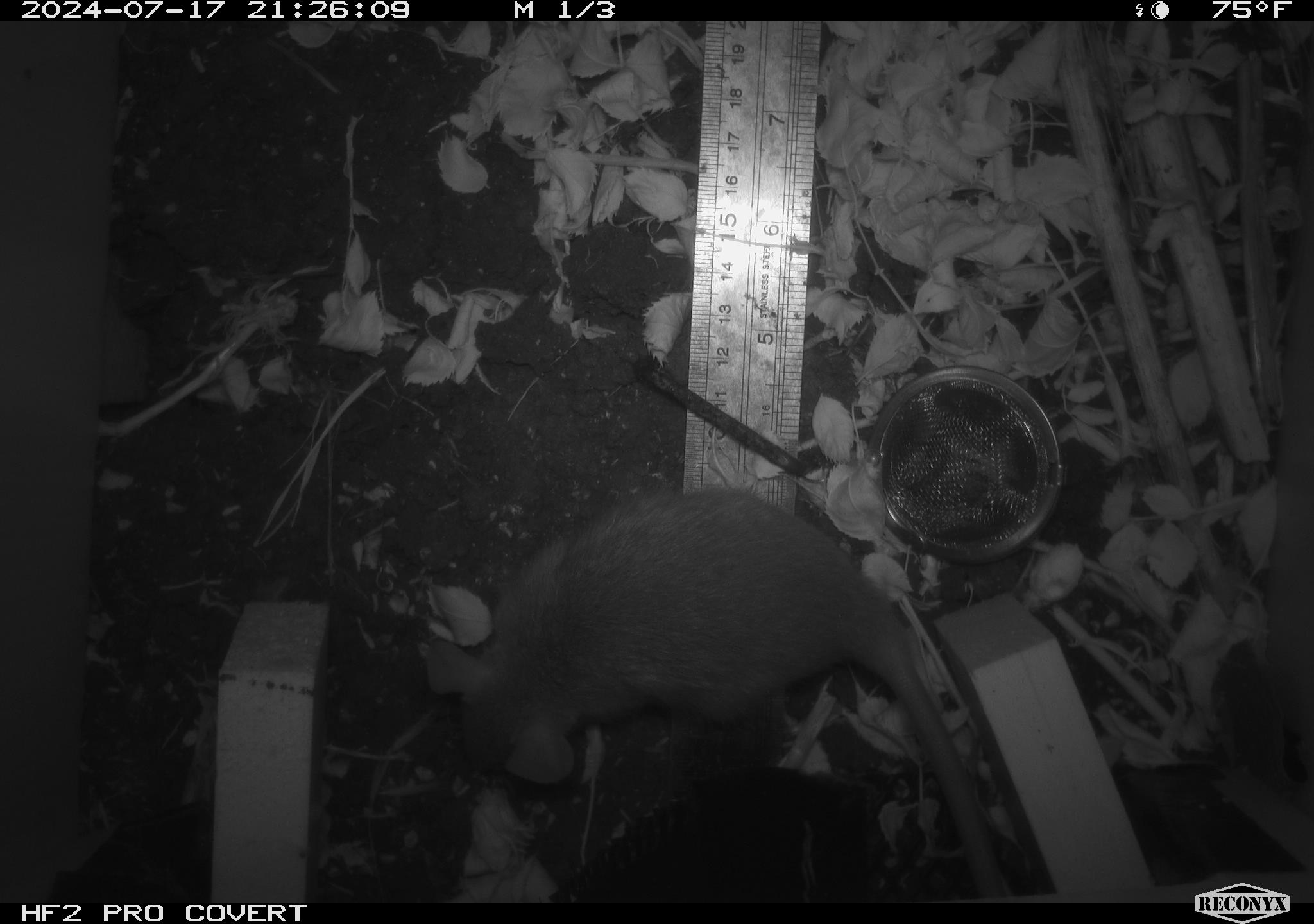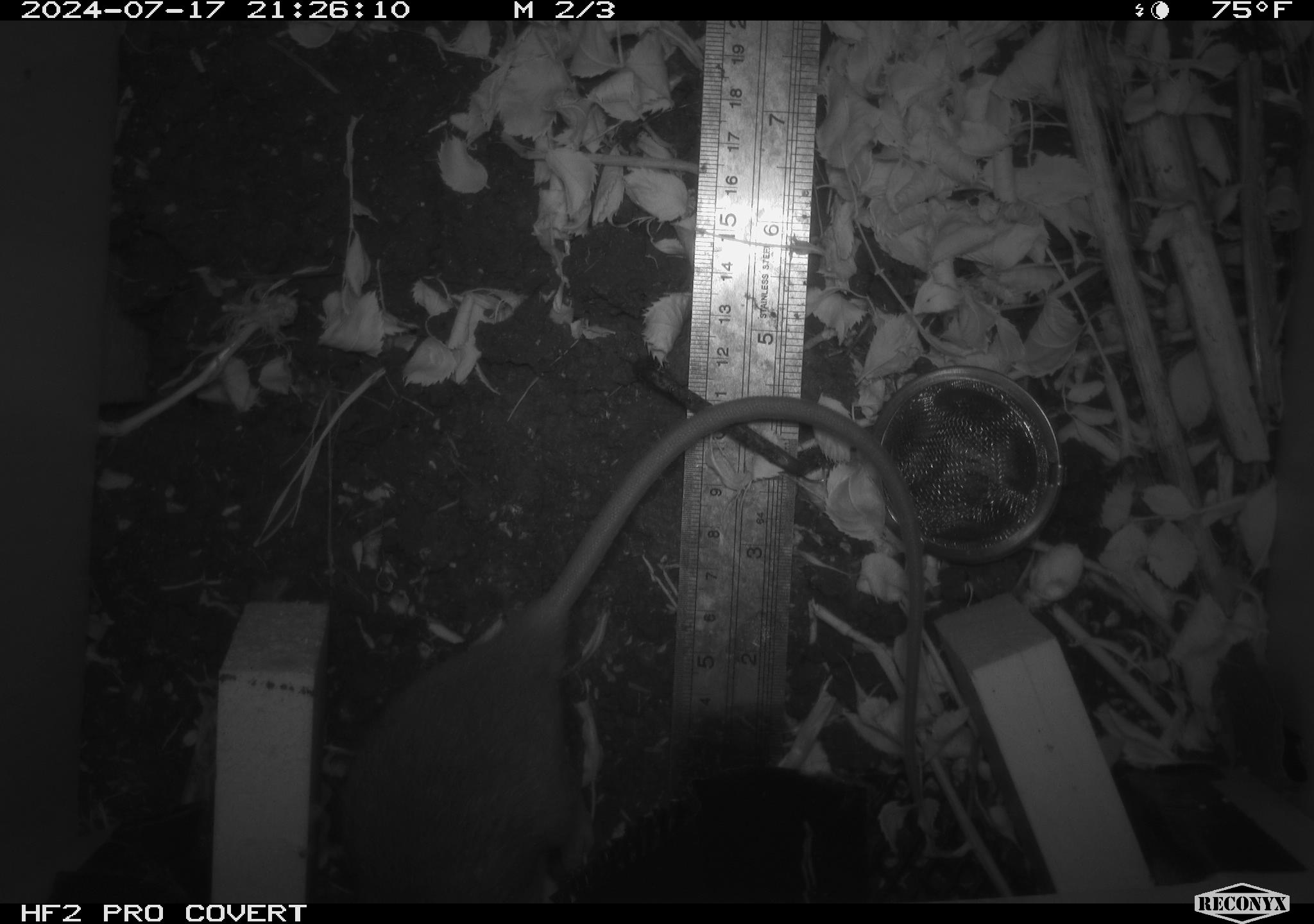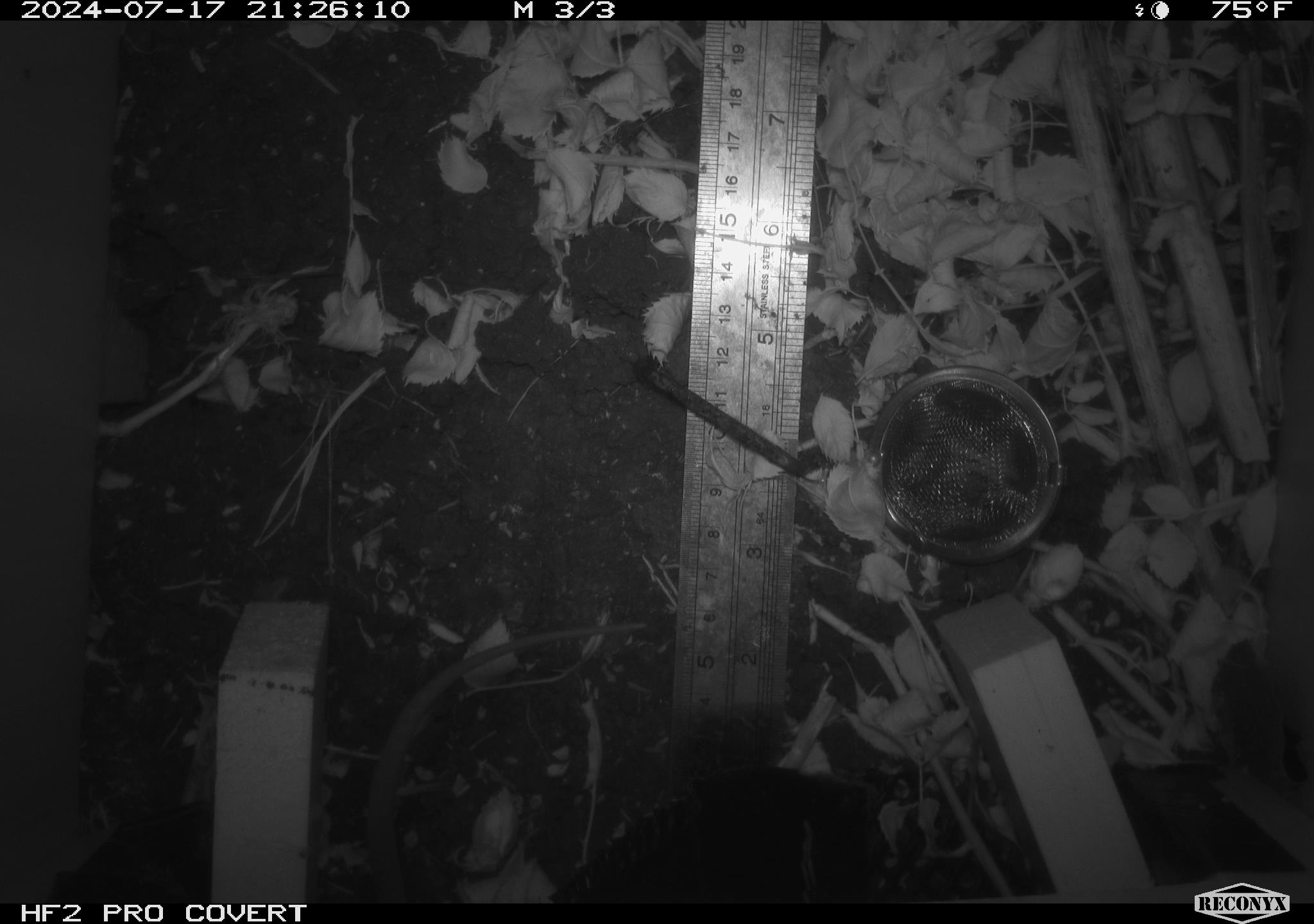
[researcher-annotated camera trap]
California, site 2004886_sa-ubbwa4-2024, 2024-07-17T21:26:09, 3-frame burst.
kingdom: Animalia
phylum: Chordata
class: Mammalia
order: Rodentia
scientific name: Rodentia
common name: woodrat or rat or mouse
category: woodrat or rat or mouse species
Woodrat or rat or mouse species (woodrat or rat or mouse) (Rodentia).